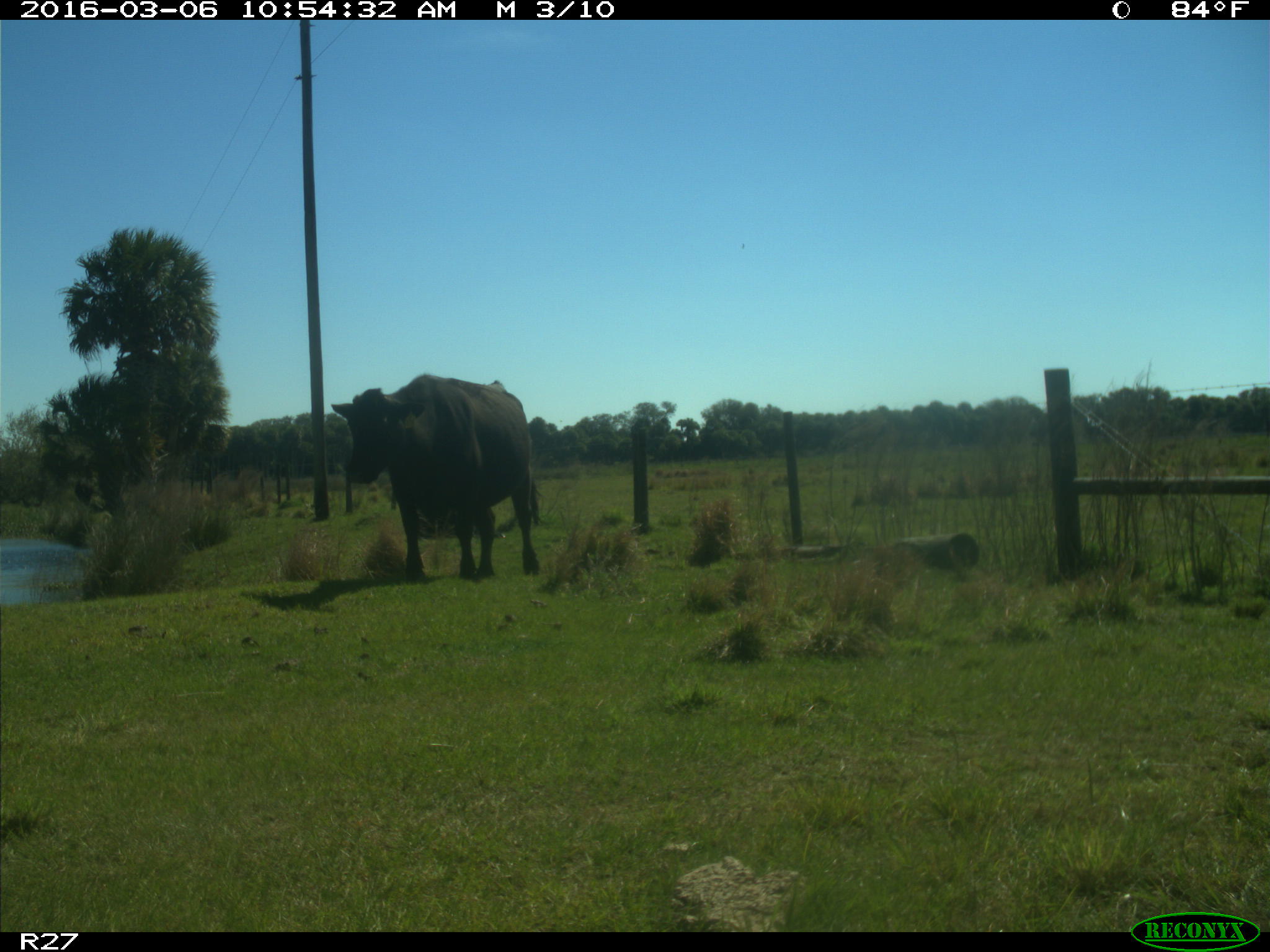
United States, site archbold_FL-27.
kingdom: Animalia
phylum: Chordata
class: Mammalia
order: Artiodactyla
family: Bovidae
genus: Bos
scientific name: Bos taurus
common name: domestic cow